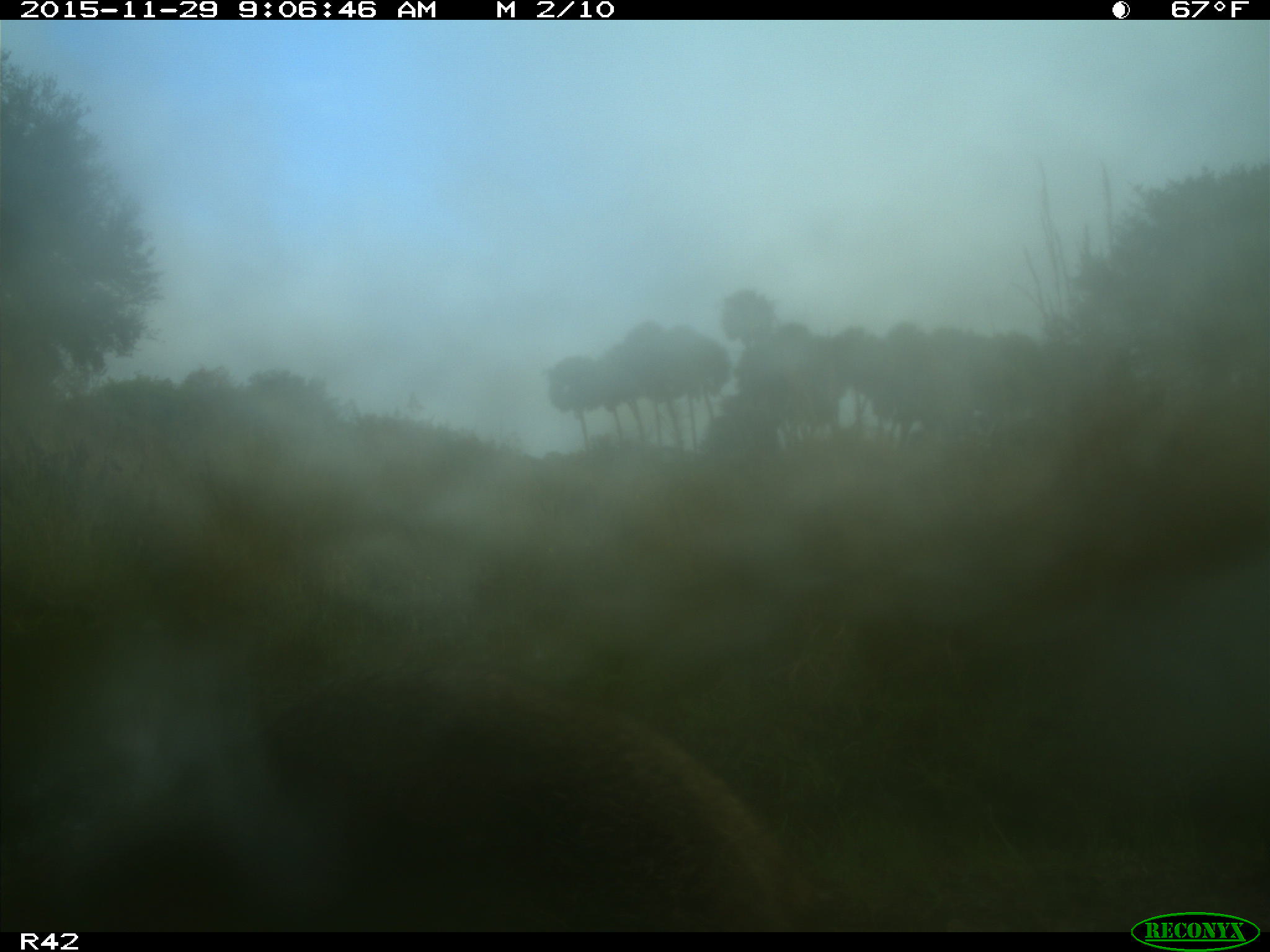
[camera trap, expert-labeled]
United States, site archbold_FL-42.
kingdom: Animalia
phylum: Chordata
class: Mammalia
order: Artiodactyla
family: Suidae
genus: Sus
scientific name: Sus scrofa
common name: wild boar